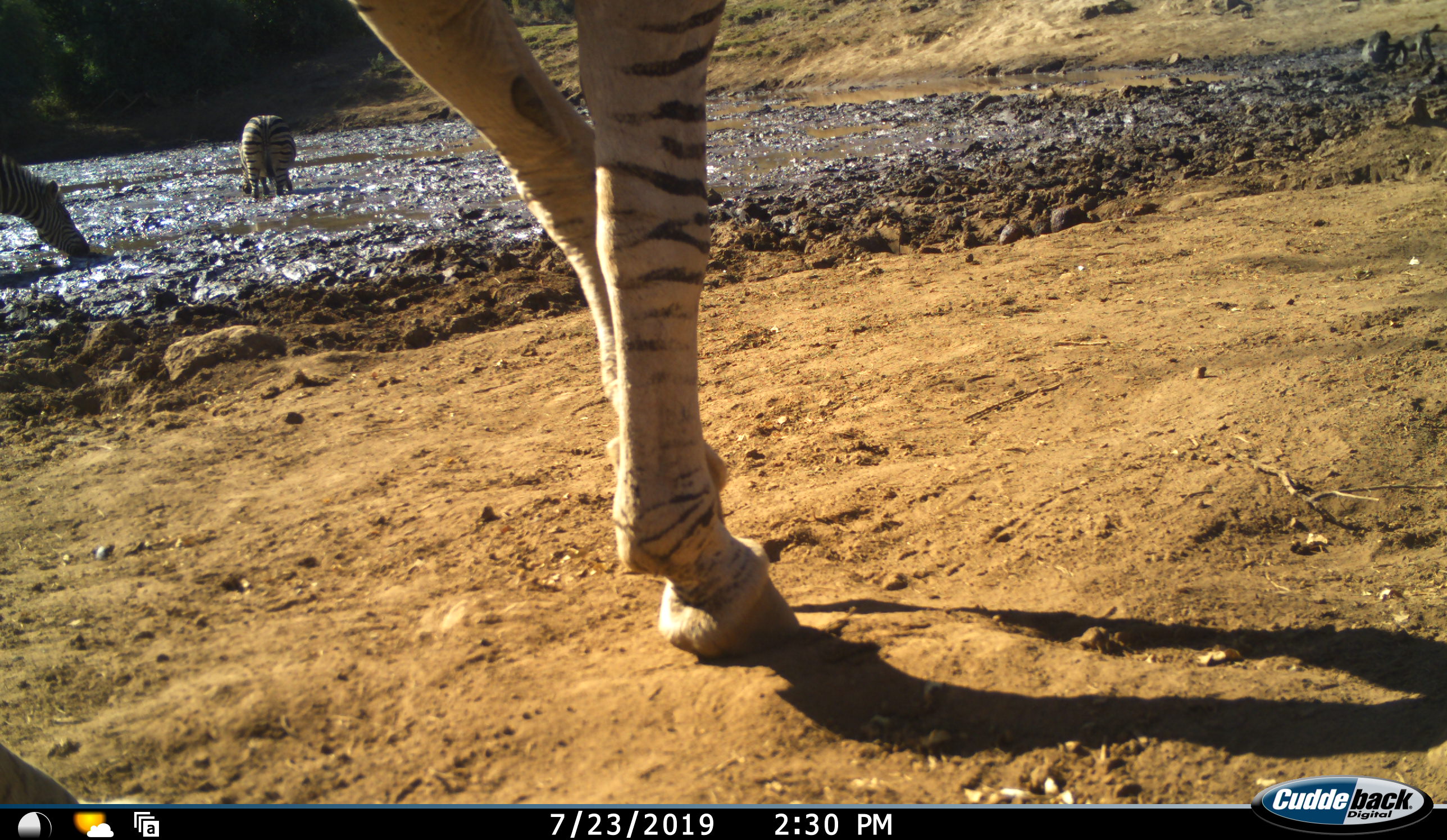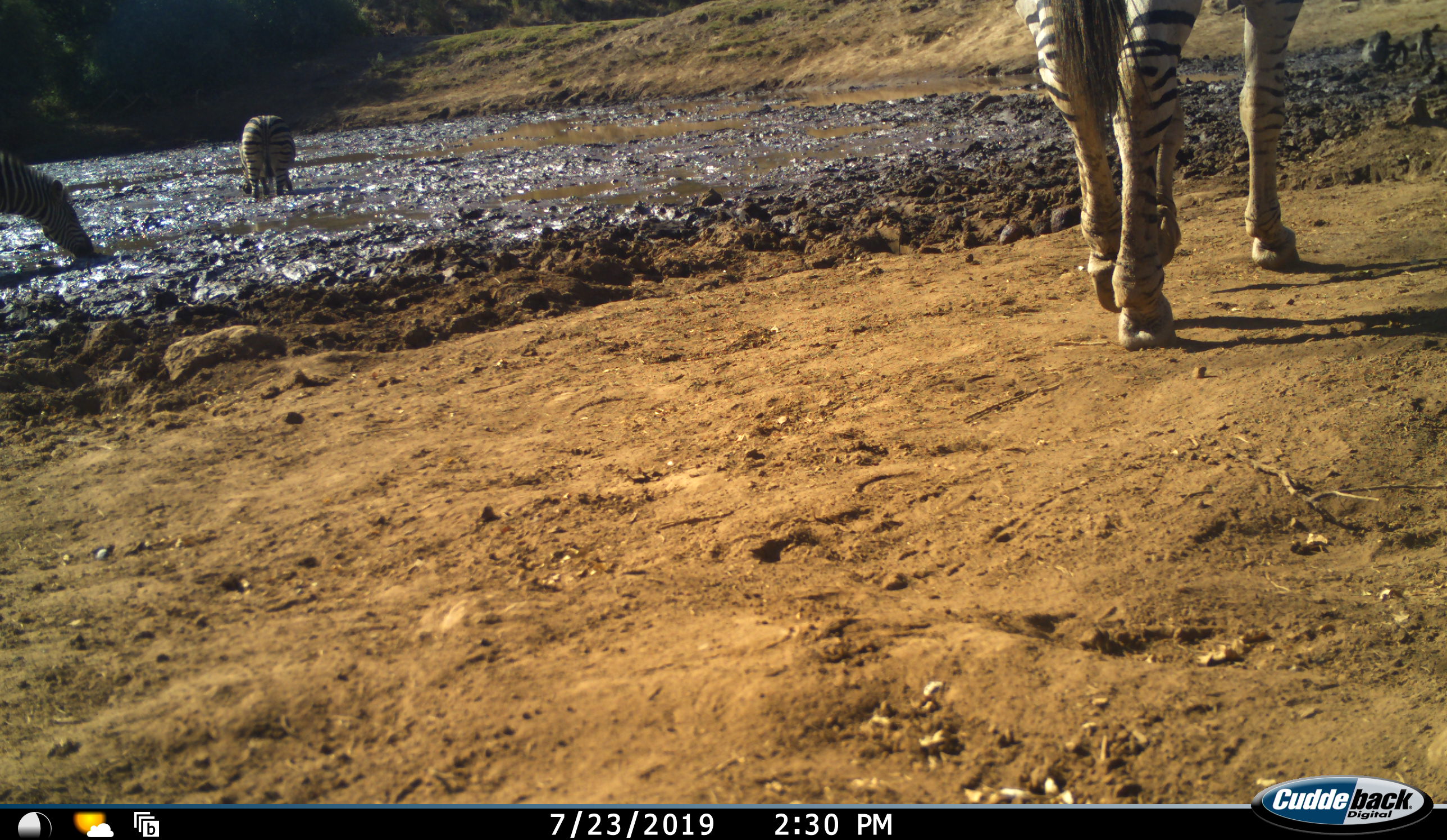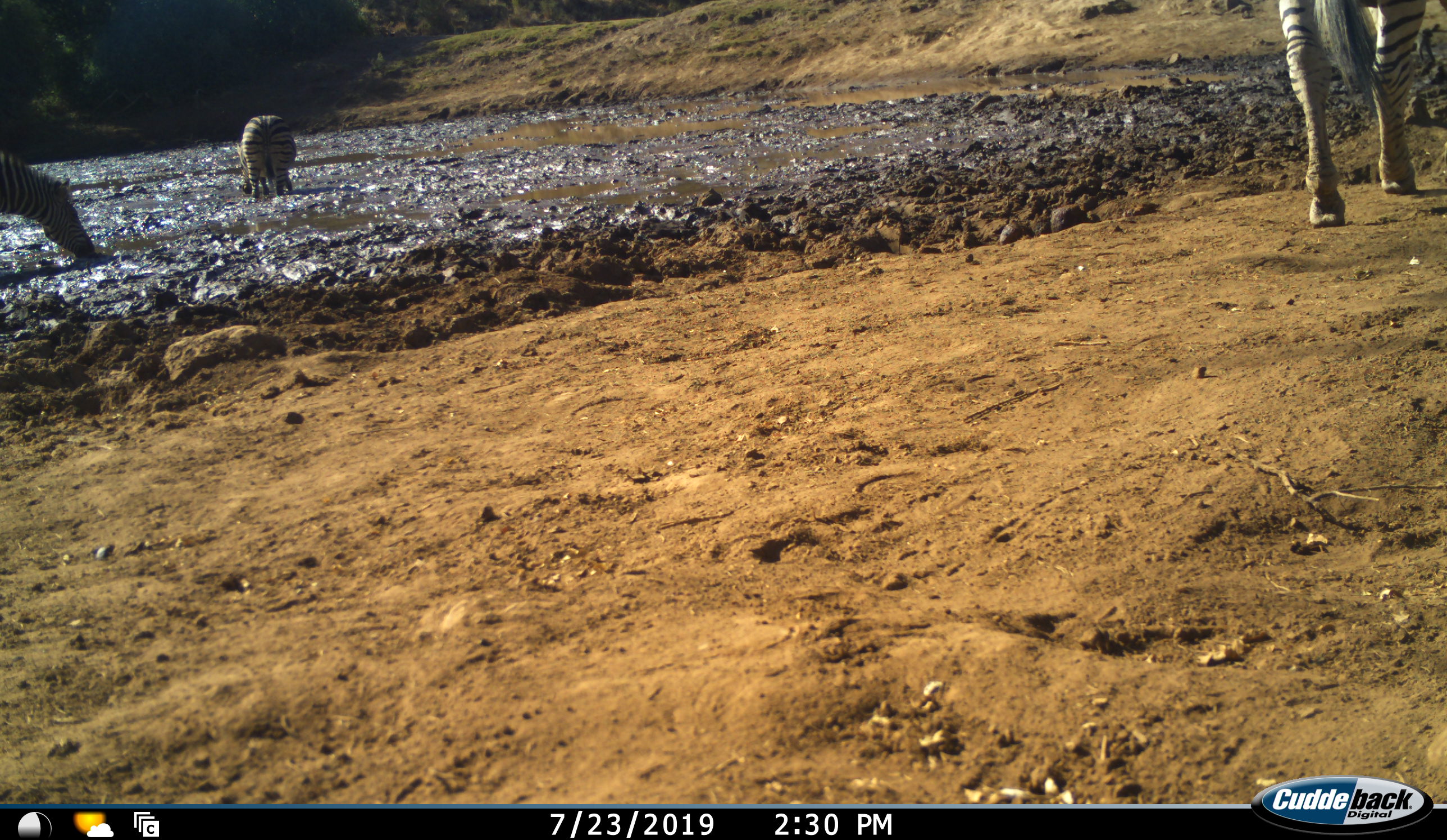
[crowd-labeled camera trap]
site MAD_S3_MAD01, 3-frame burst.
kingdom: Animalia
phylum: Chordata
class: Mammalia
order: Perissodactyla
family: Equidae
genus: Equus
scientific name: Equus quagga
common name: plains zebra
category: zebraplains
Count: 3.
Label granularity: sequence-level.